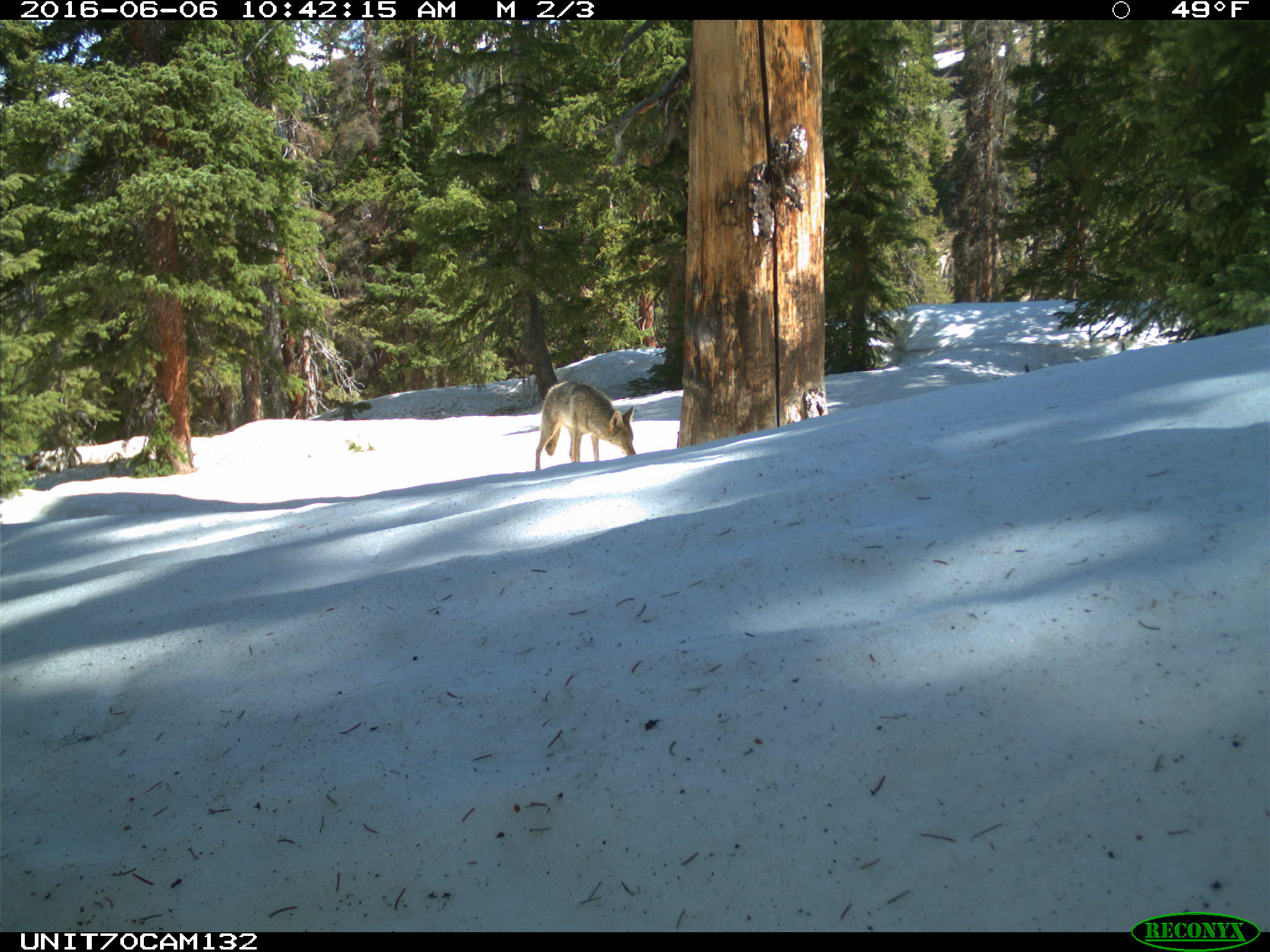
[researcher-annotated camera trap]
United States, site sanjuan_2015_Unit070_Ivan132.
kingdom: Animalia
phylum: Chordata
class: Mammalia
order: Carnivora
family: Canidae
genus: Canis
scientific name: Canis latrans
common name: coyote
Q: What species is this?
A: Canis latrans (coyote).